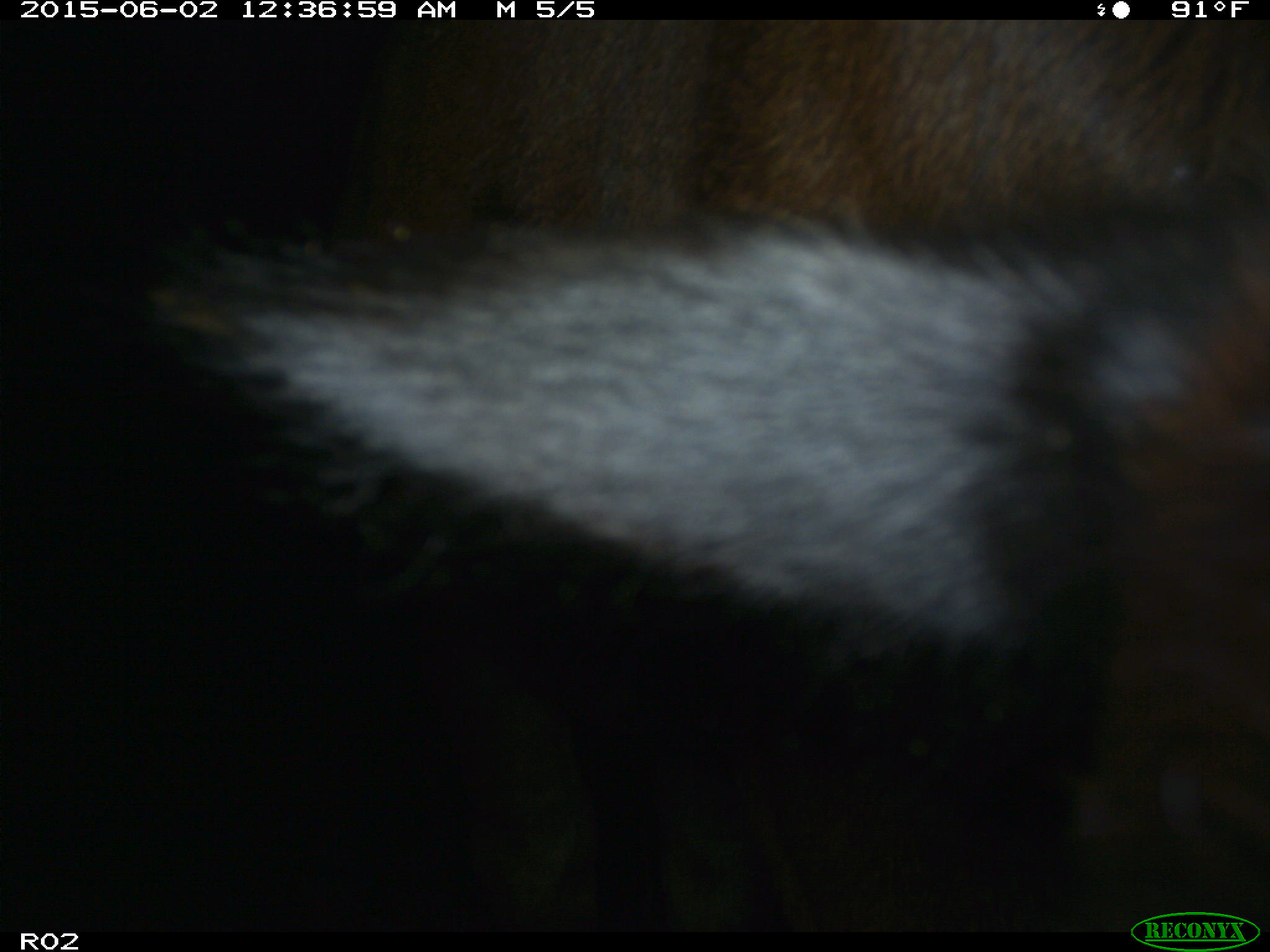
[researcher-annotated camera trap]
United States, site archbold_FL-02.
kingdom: Animalia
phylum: Chordata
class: Mammalia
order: Artiodactyla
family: Bovidae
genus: Bos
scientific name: Bos taurus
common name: domestic cow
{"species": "Bos taurus (domestic cow)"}